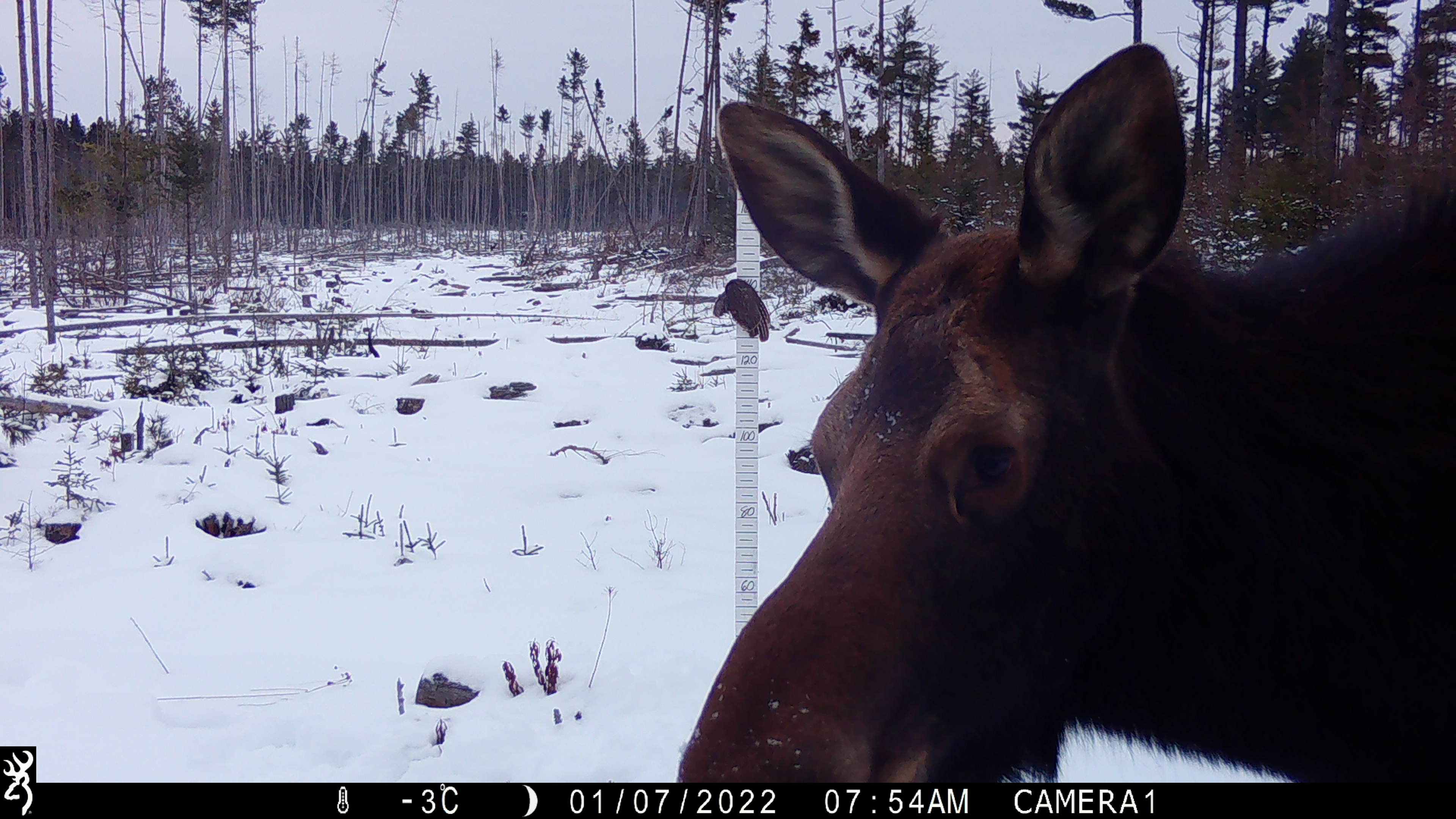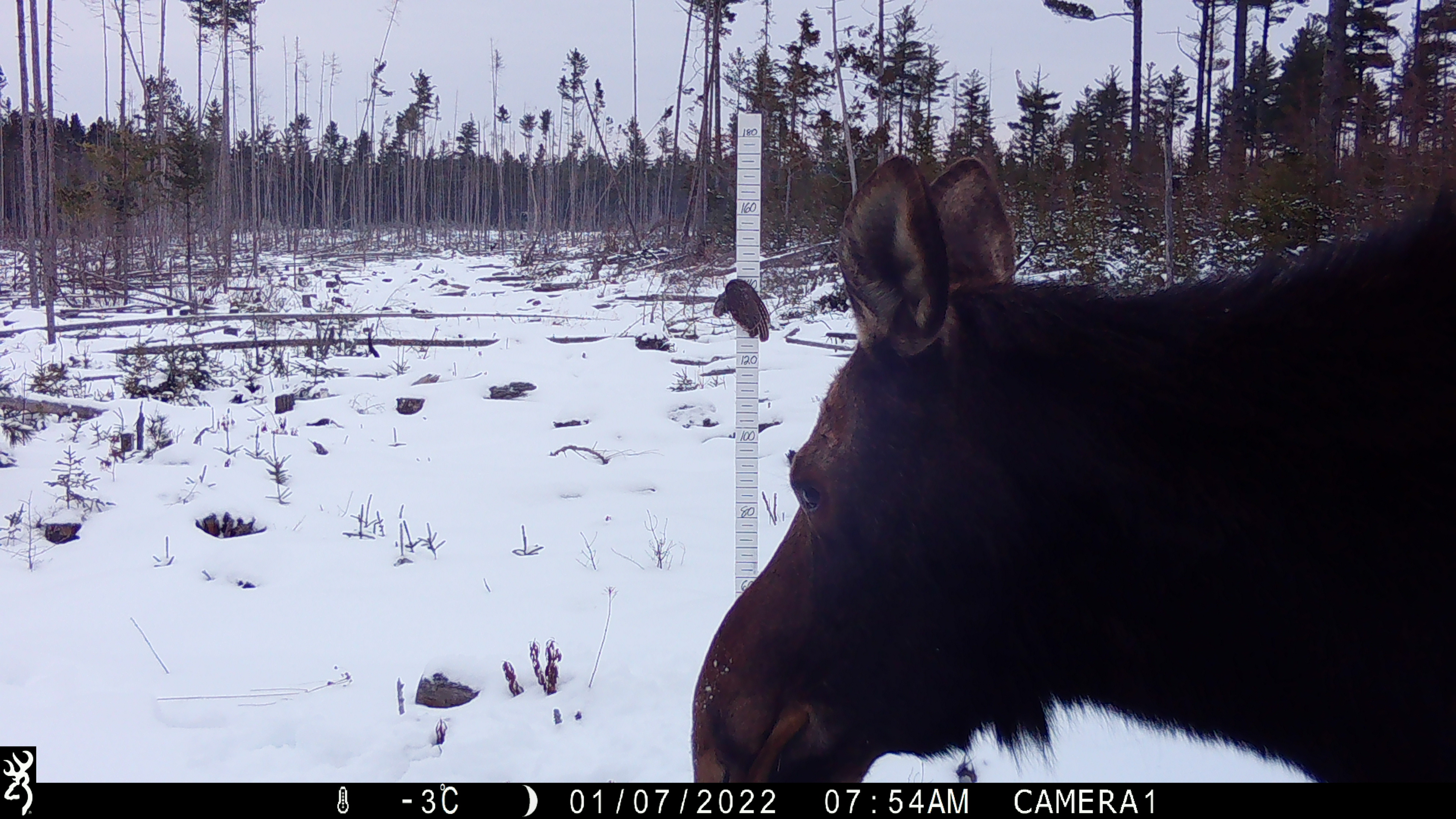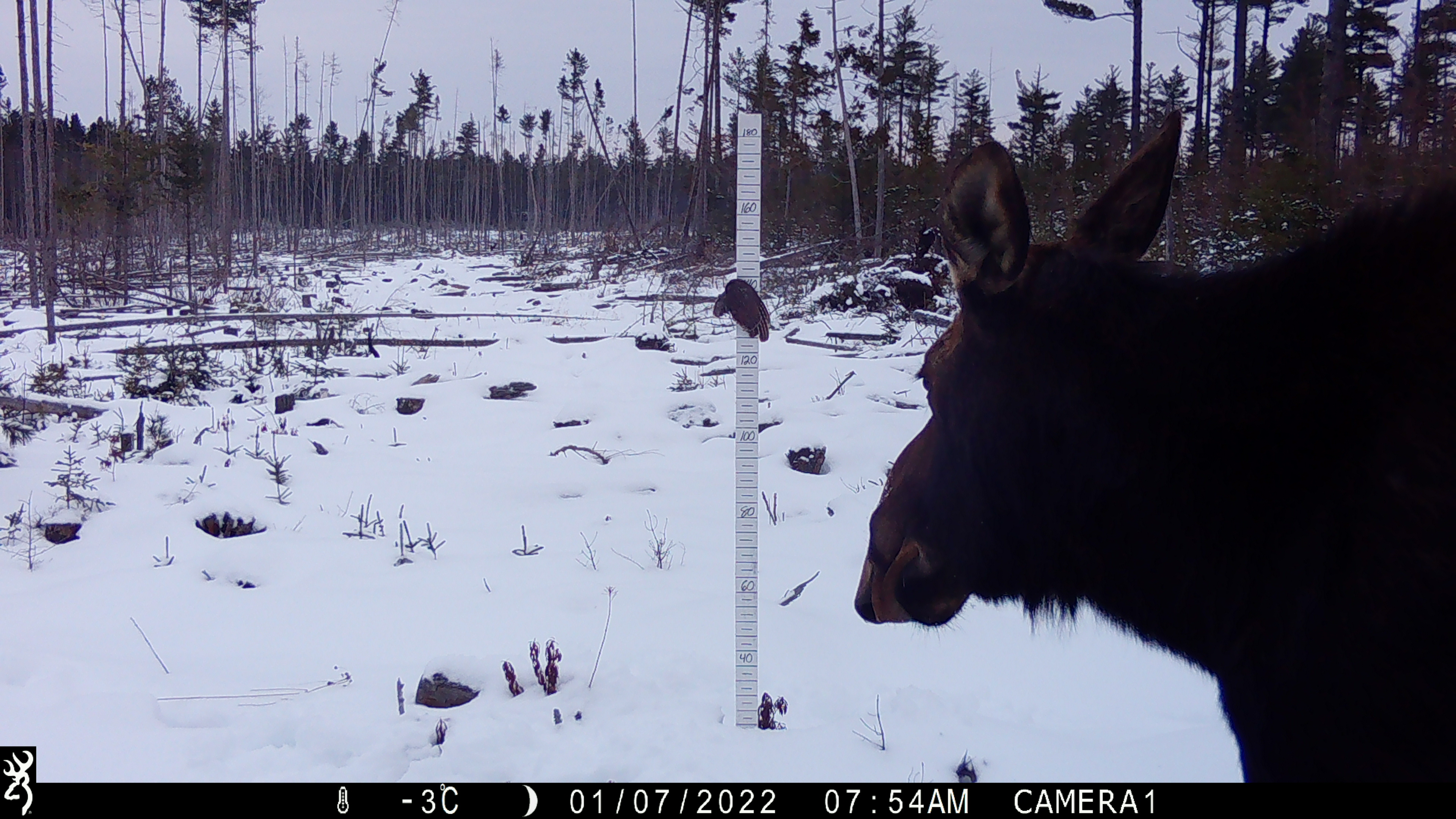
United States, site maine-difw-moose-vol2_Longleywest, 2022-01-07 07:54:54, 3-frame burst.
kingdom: Animalia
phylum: Chordata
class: Mammalia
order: Artiodactyla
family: Cervidae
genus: Alces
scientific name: Alces alces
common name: moose